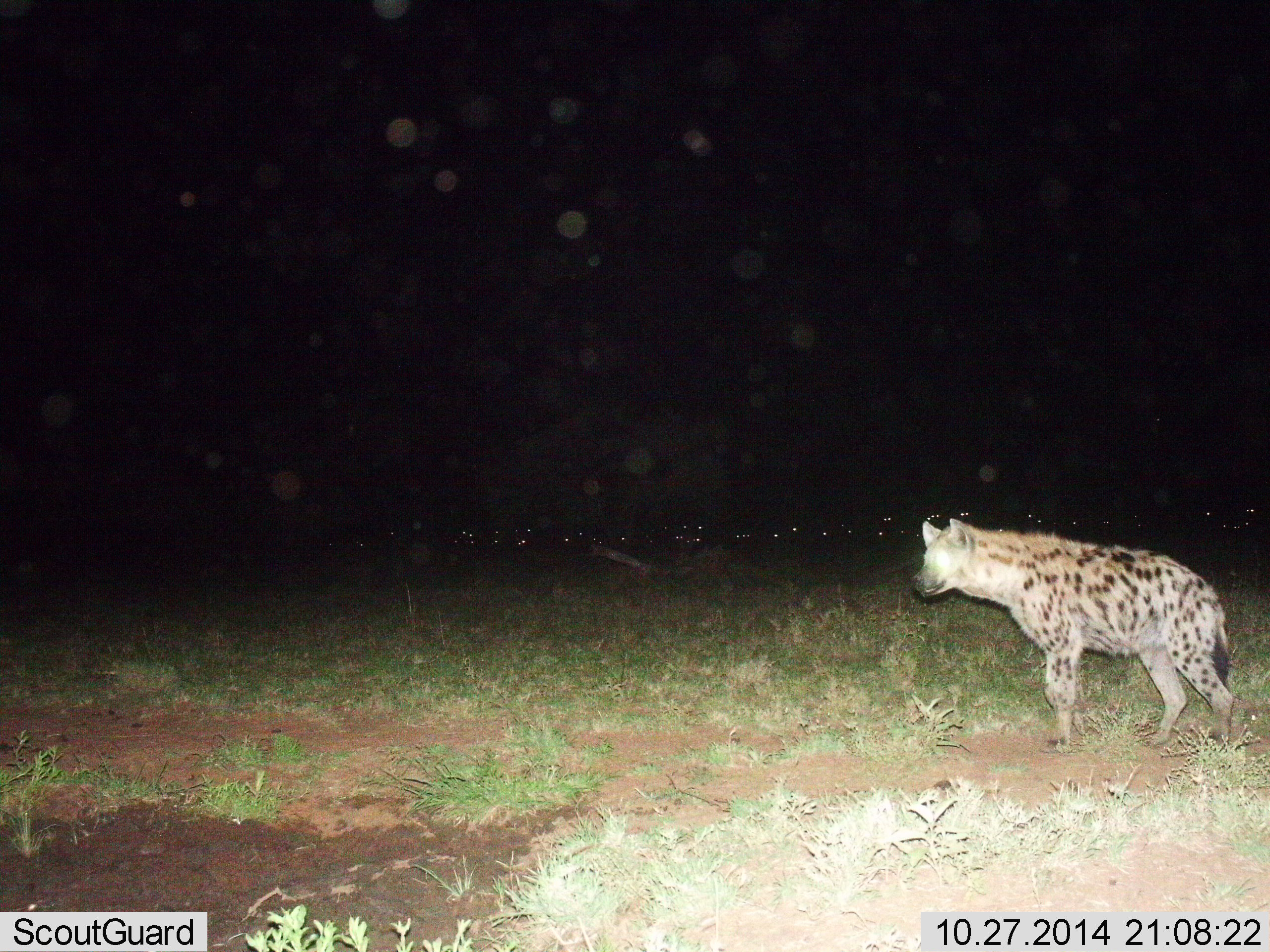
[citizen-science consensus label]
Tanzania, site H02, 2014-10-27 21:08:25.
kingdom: Animalia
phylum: Chordata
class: Mammalia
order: Carnivora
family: Hyaenidae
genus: Crocuta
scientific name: Crocuta crocuta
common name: spotted hyena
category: hyenaspotted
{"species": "hyenaspotted (spotted hyena) (Crocuta crocuta)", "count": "1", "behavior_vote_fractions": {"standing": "40%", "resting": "0%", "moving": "80%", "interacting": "0%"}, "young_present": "0%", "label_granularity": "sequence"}